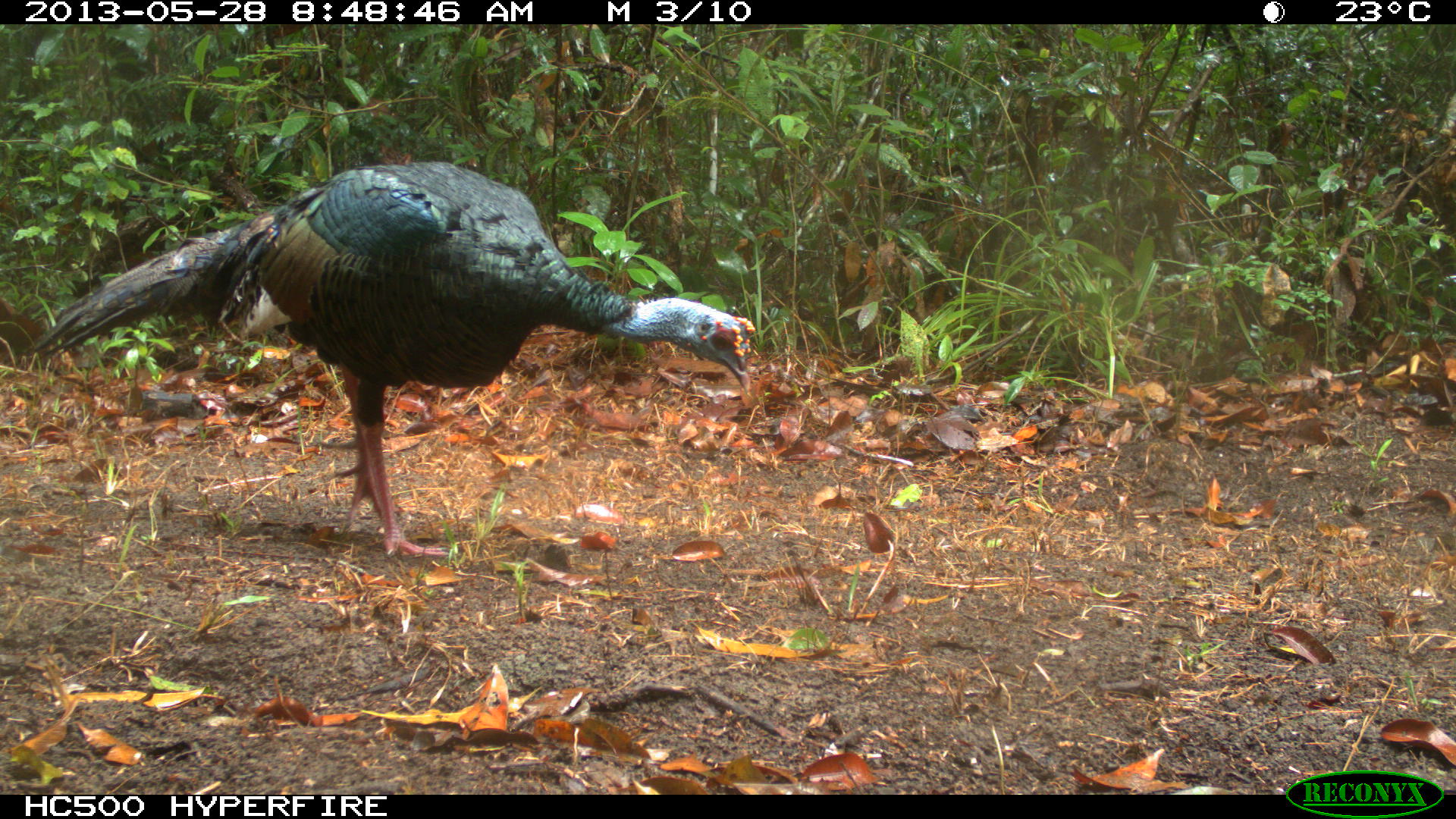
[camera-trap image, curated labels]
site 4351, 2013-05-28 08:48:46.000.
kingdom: Animalia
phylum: Chordata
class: Aves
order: Galliformes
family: Phasianidae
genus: Meleagris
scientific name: Meleagris ocellata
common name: ocellated turkey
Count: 1.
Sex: male.